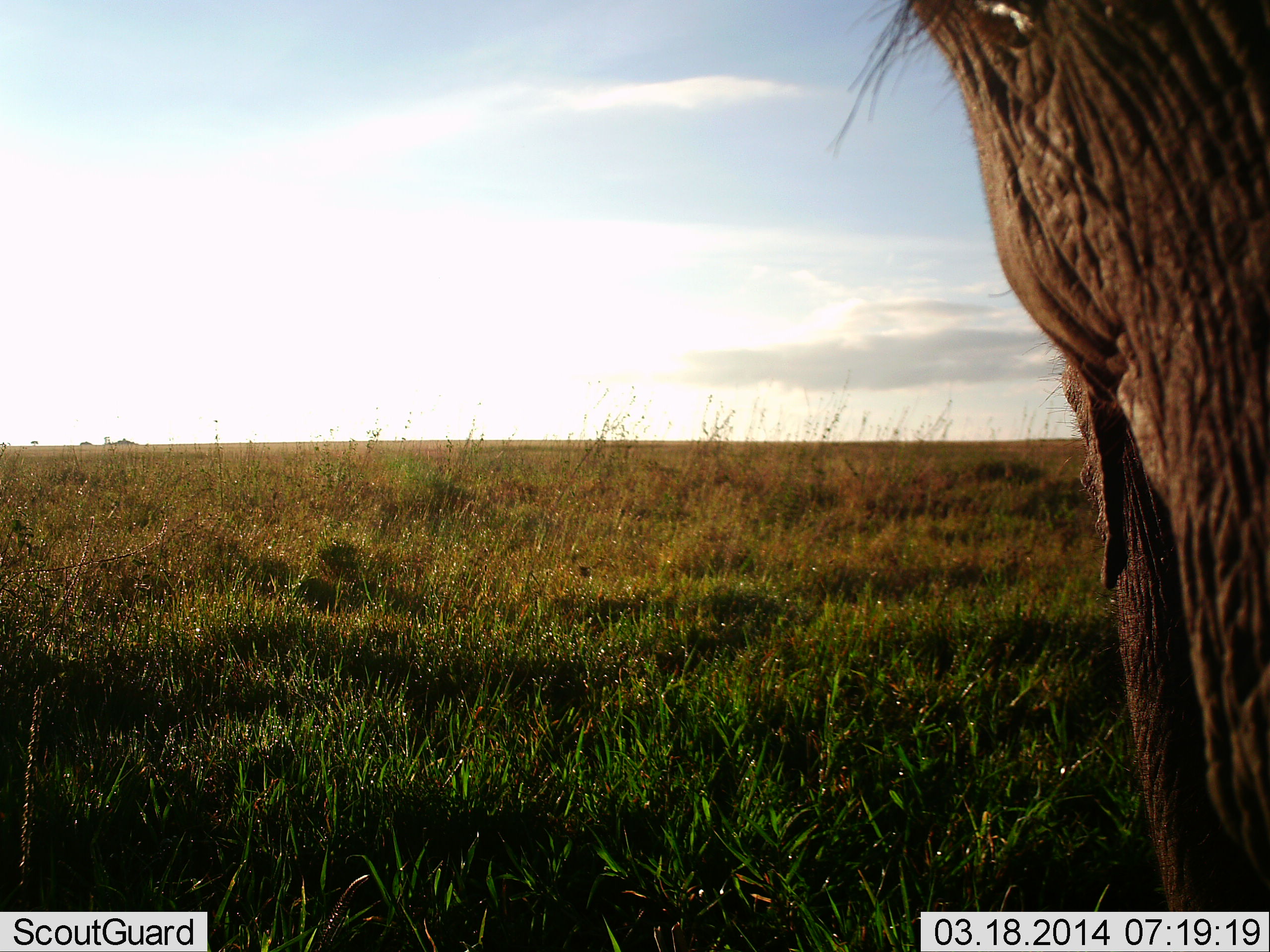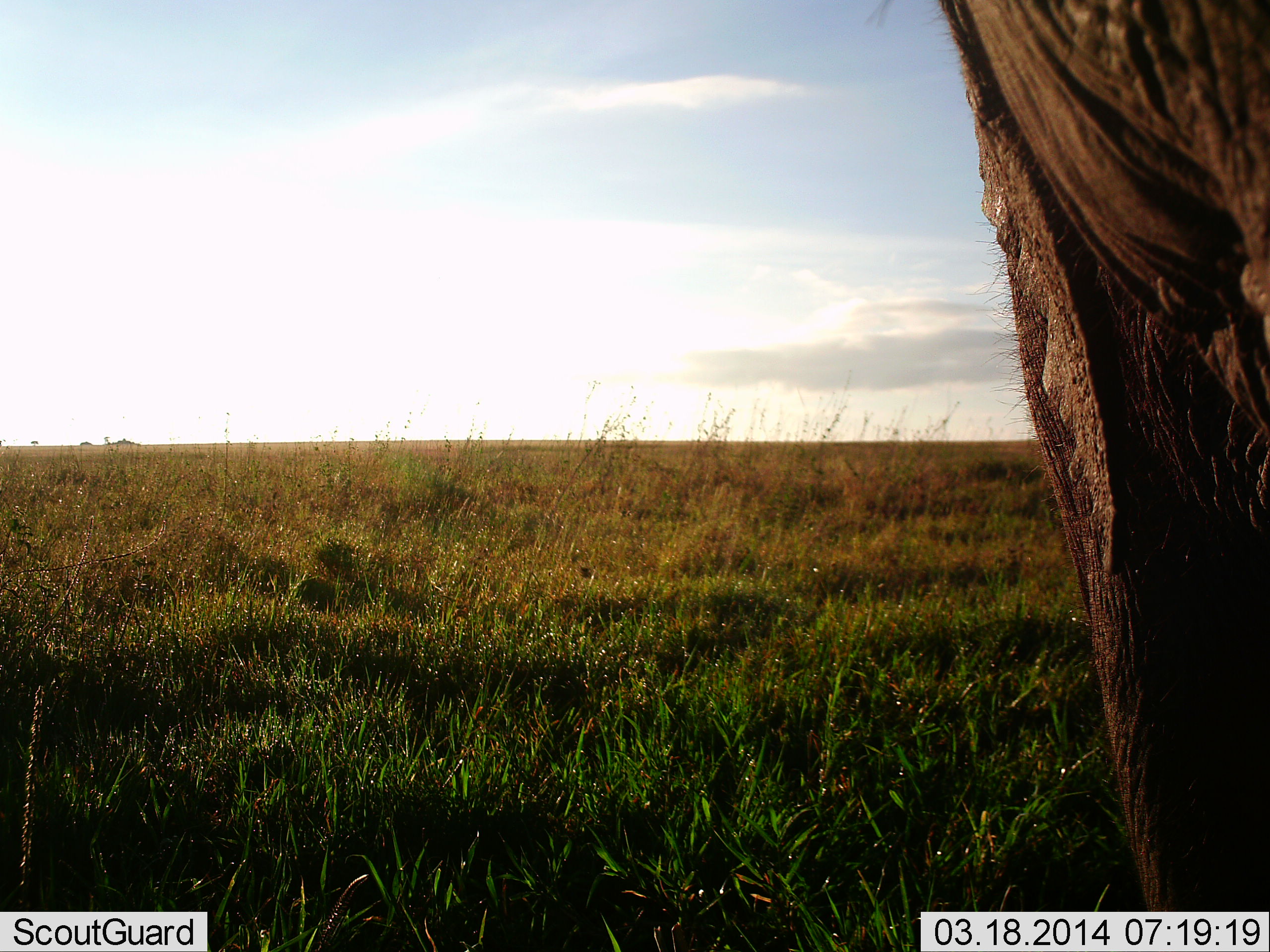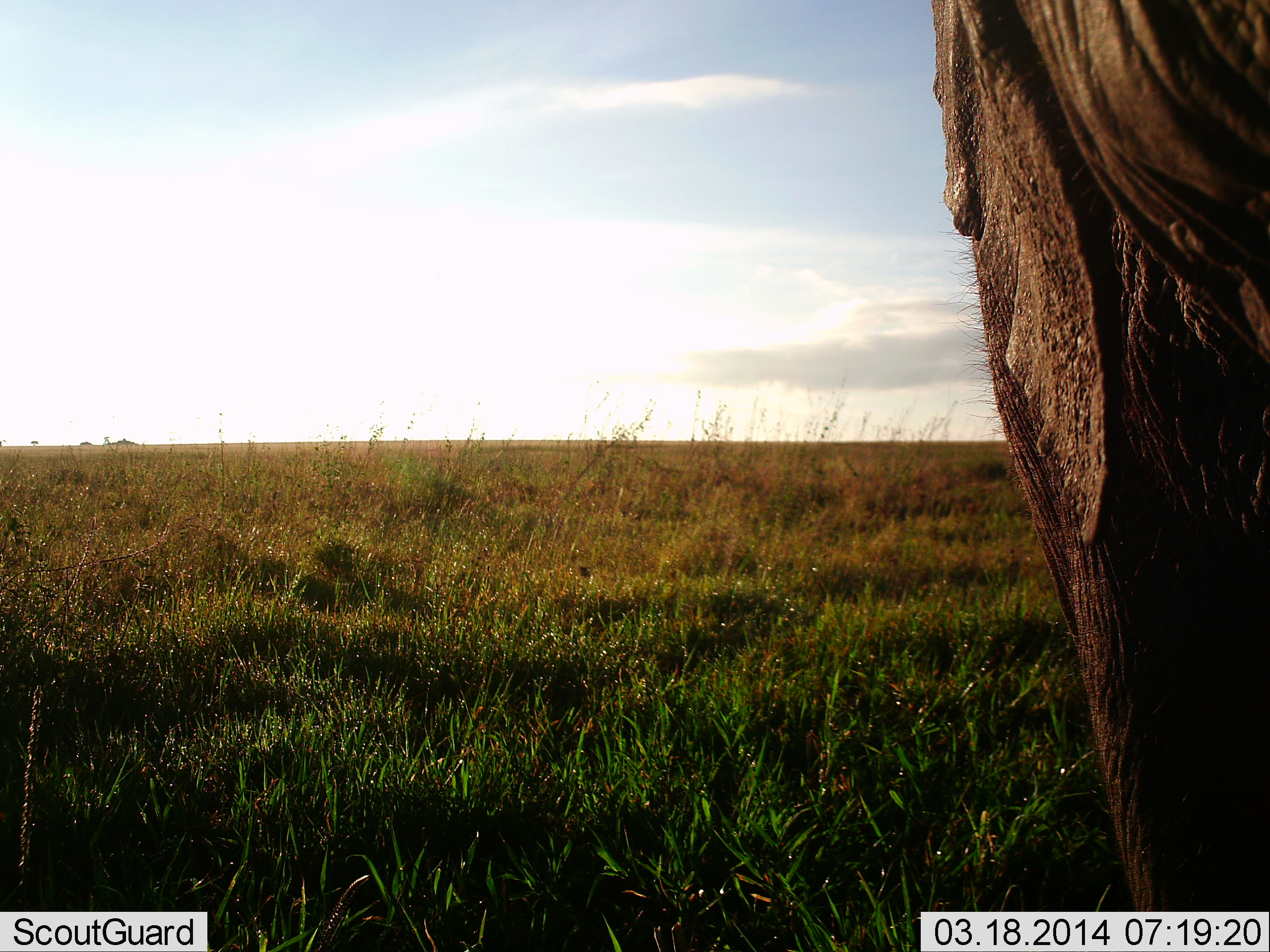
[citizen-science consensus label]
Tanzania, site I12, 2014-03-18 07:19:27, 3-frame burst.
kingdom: Animalia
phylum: Chordata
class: Mammalia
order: Proboscidea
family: Elephantidae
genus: Loxodonta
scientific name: Loxodonta africana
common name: african bush elephant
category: elephant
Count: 1.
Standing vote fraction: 80%.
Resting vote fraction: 0%.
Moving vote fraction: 10%.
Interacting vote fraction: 10%.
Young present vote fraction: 0%.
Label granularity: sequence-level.